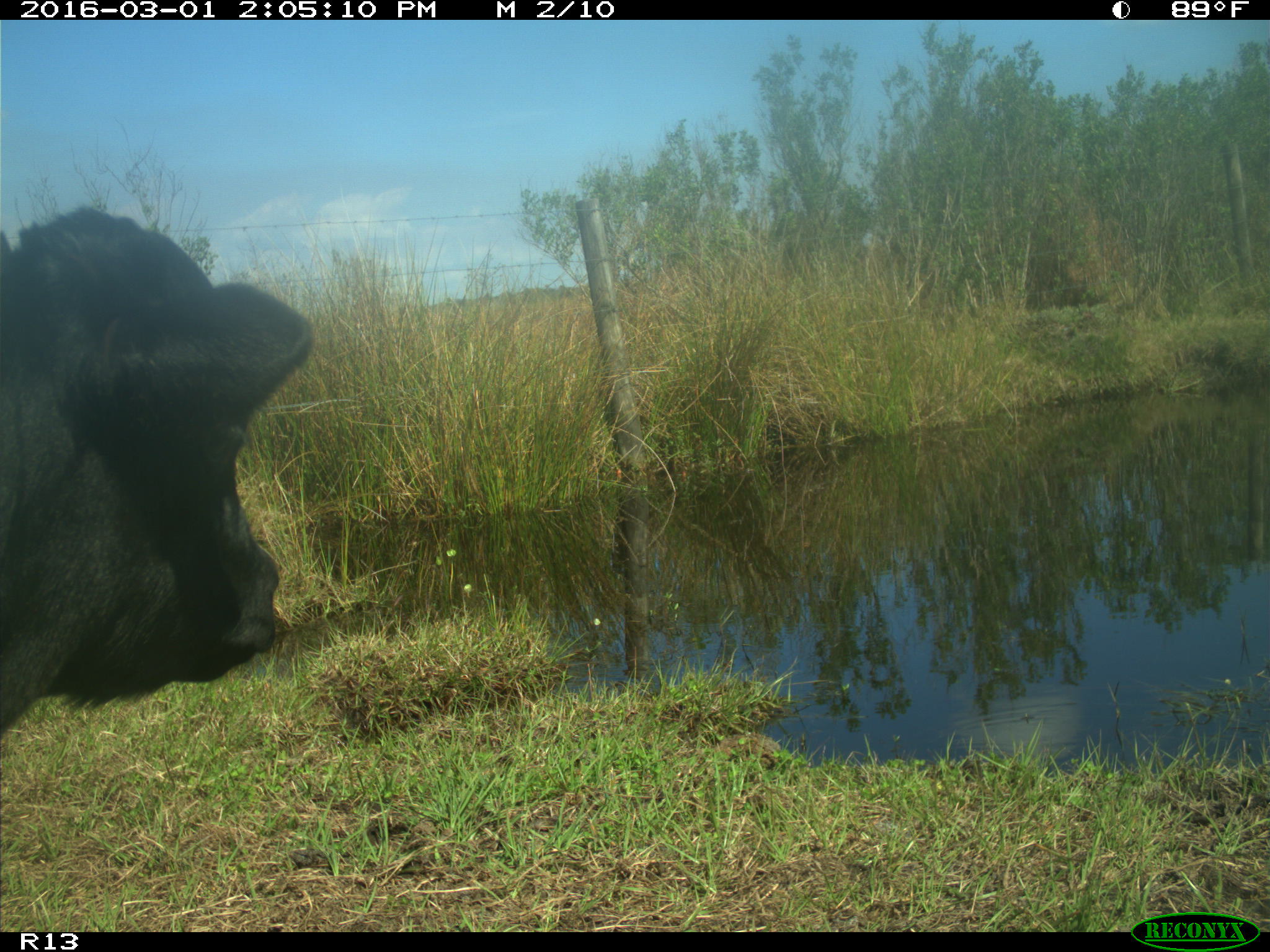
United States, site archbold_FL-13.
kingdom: Animalia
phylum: Chordata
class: Mammalia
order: Artiodactyla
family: Bovidae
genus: Bos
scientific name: Bos taurus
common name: domestic cow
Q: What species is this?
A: Bos taurus (domestic cow).